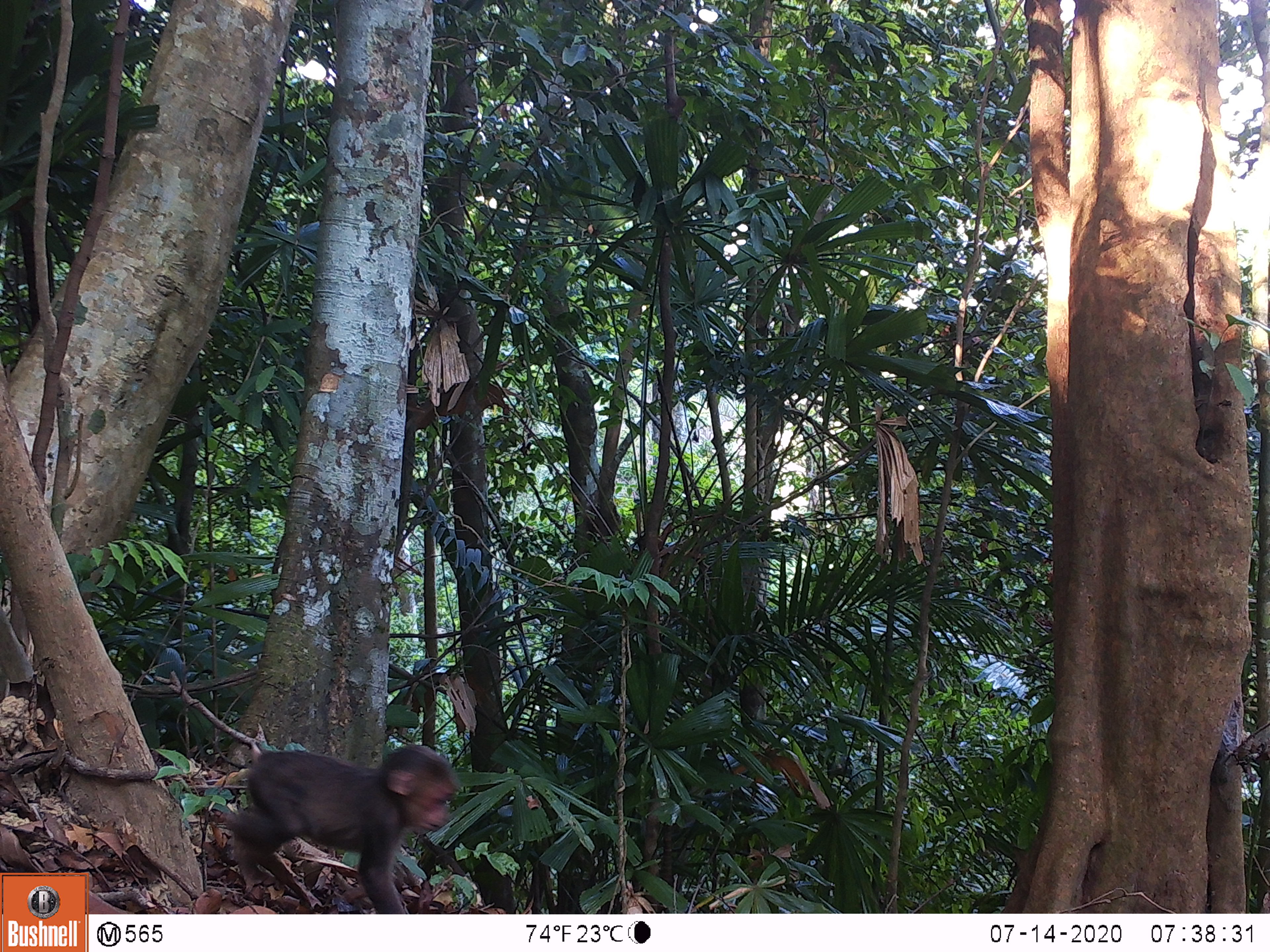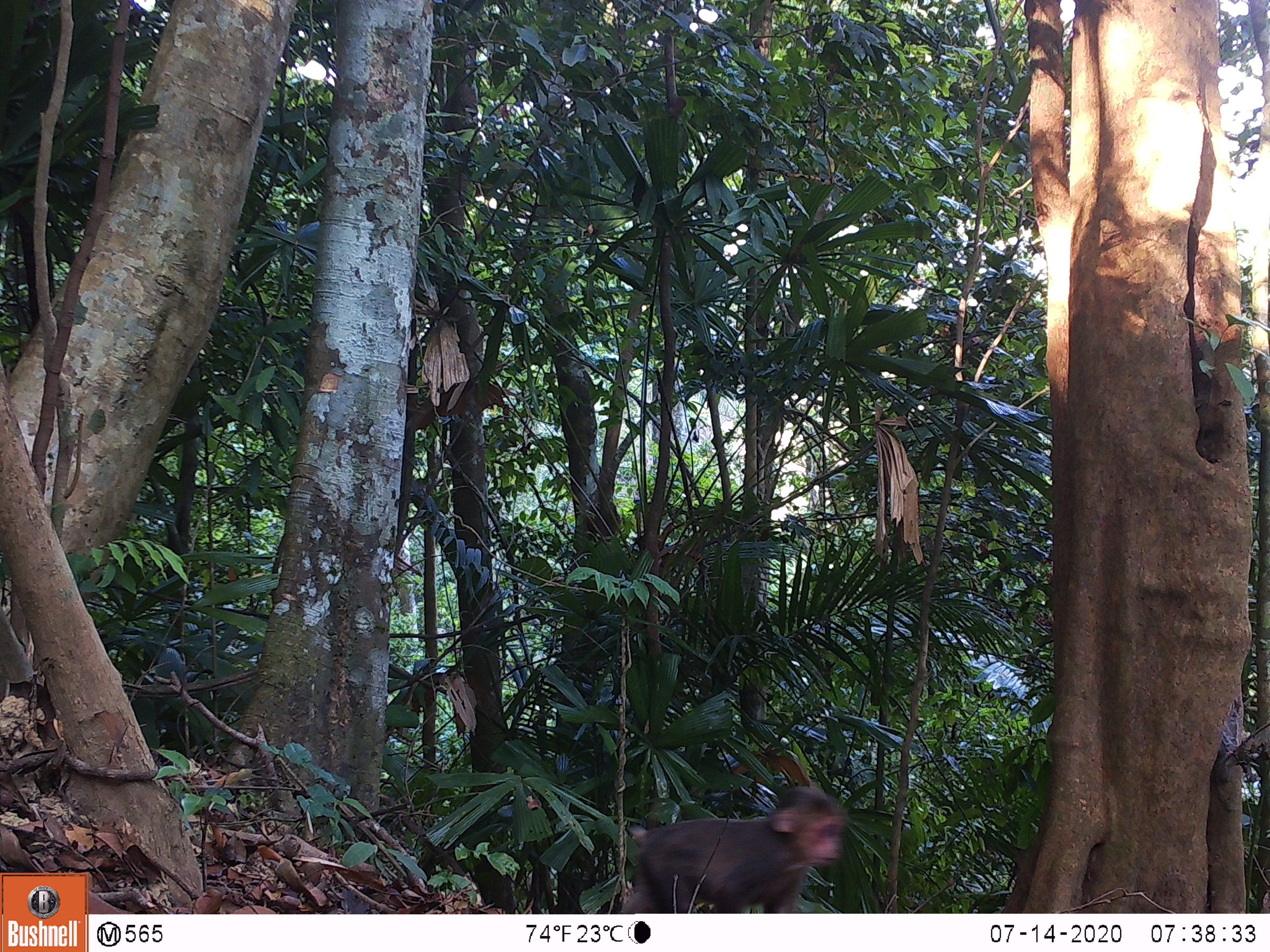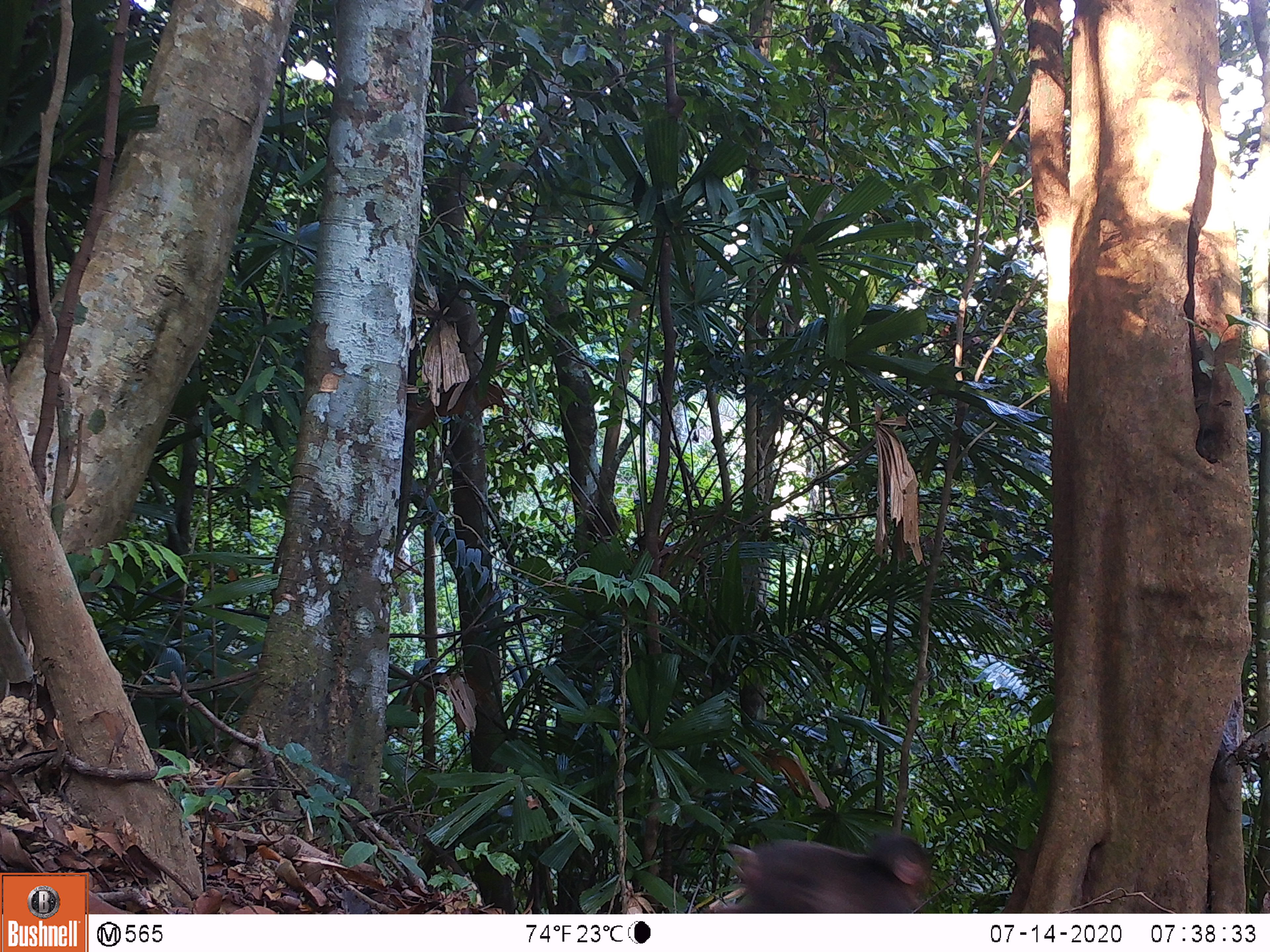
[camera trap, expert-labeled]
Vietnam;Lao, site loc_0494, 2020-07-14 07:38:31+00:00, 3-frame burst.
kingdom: Animalia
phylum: Chordata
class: Mammalia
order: Primates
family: Cercopithecidae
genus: Macaca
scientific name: Macaca arctoides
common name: stump-tailed macaque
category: stump tailed macaque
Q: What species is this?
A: Stump tailed macaque (stump-tailed macaque) (Macaca arctoides).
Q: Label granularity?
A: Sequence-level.